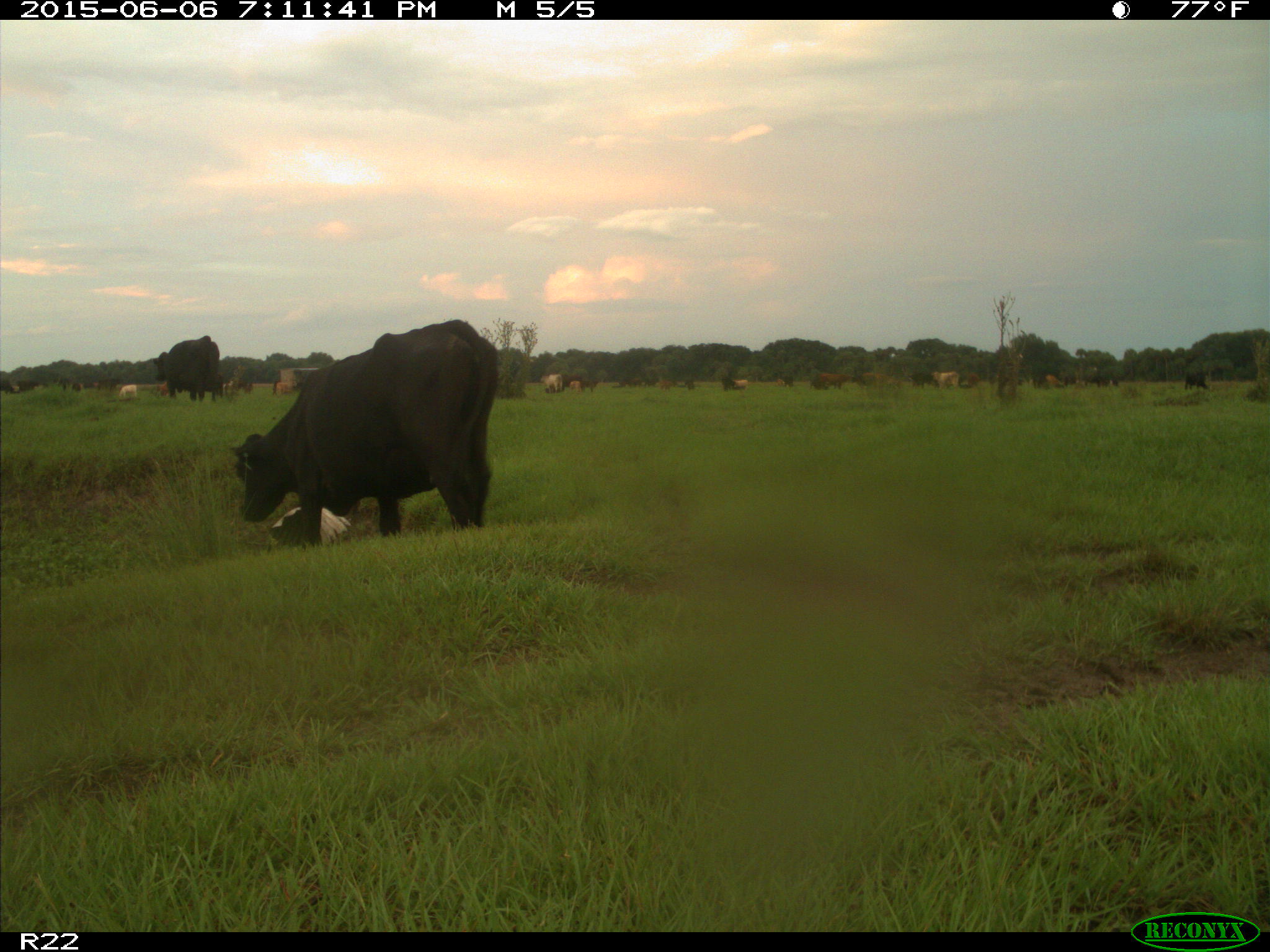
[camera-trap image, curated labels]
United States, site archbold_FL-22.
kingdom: Animalia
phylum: Chordata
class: Mammalia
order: Artiodactyla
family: Bovidae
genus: Bos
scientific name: Bos taurus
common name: domestic cow